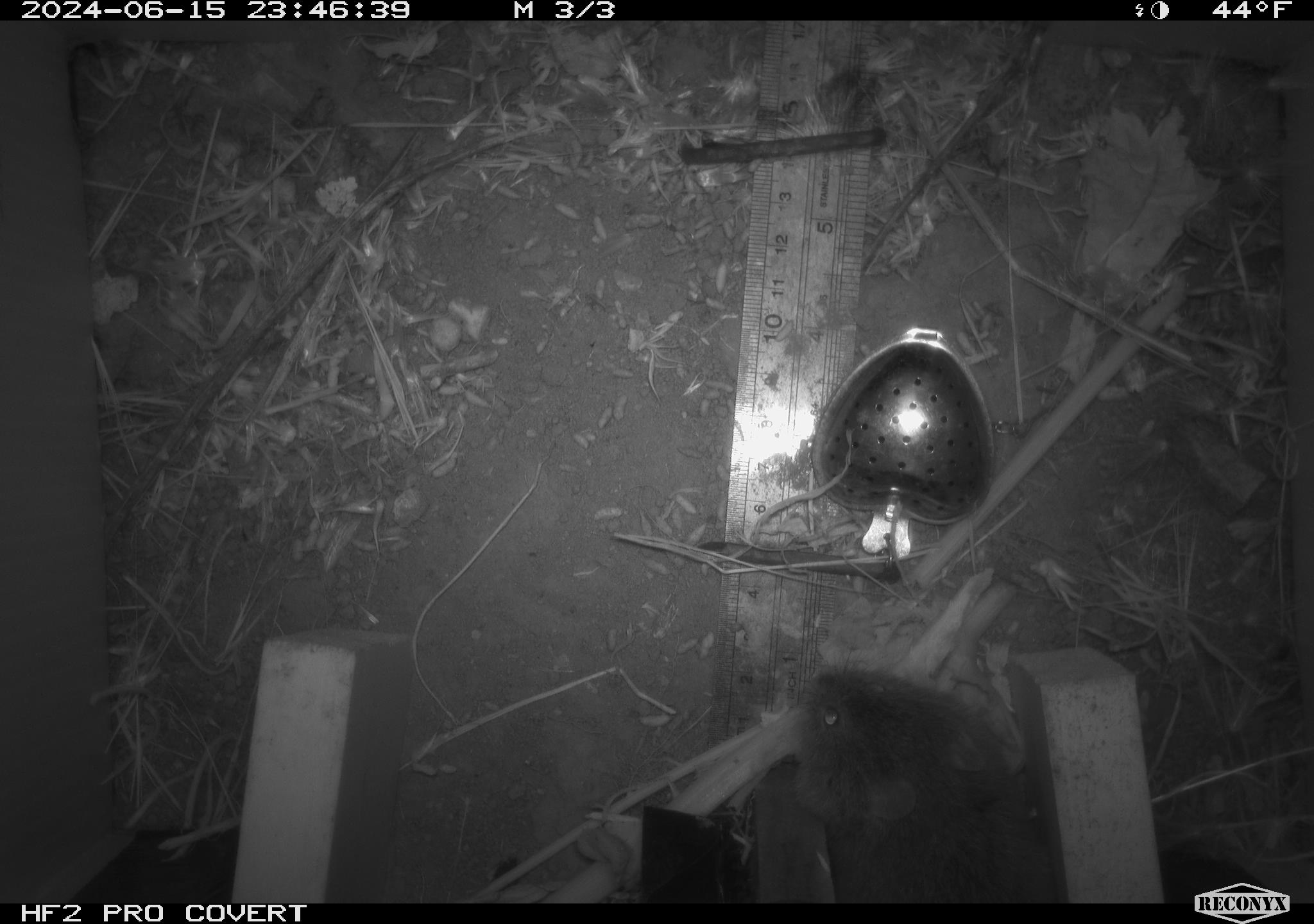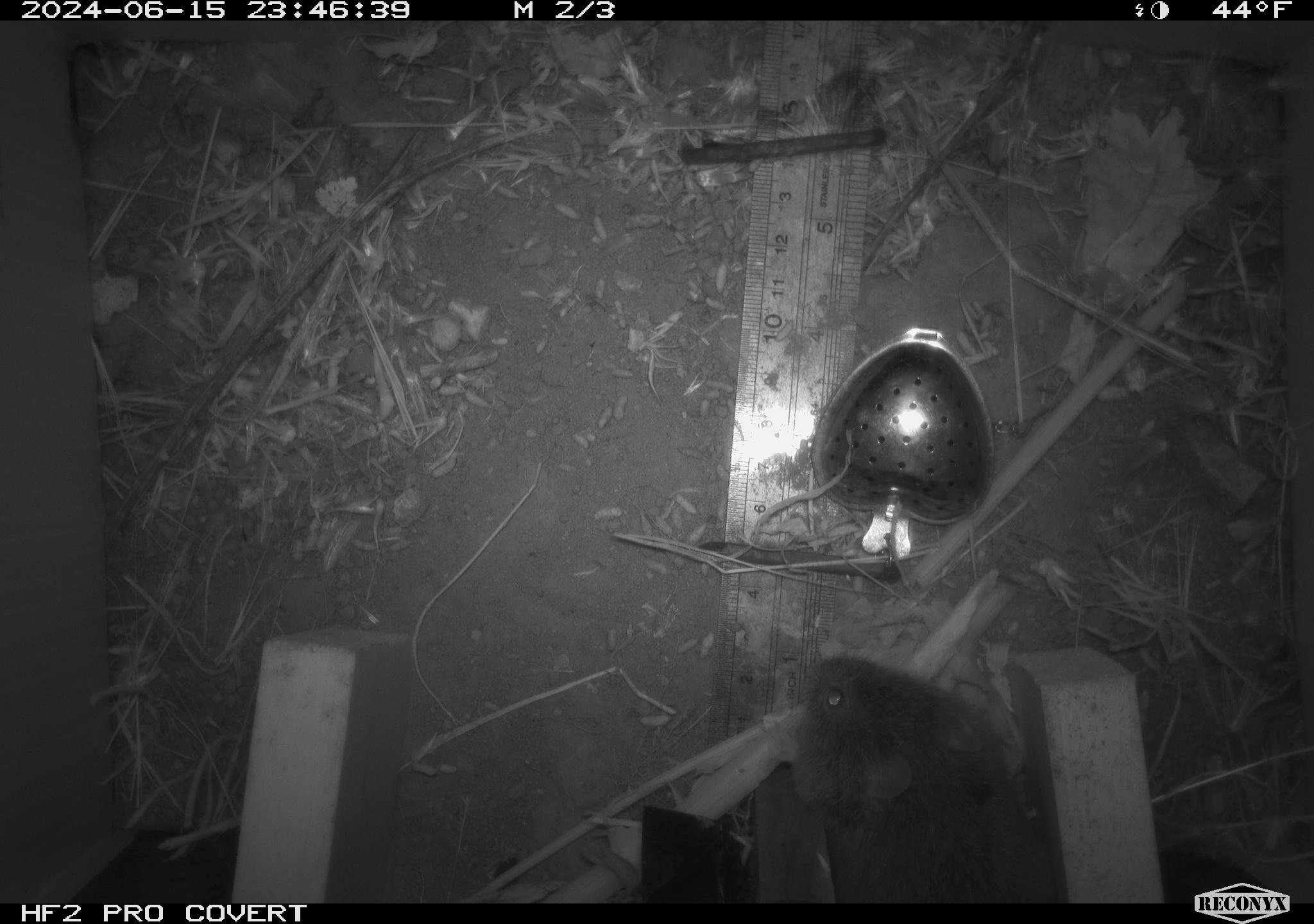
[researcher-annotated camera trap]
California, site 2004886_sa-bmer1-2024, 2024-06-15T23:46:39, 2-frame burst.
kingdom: Animalia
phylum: Chordata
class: Mammalia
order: Rodentia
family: Cricetidae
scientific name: Cricetidae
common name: hamsters, voles, lemmings, and allies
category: cricetidae family